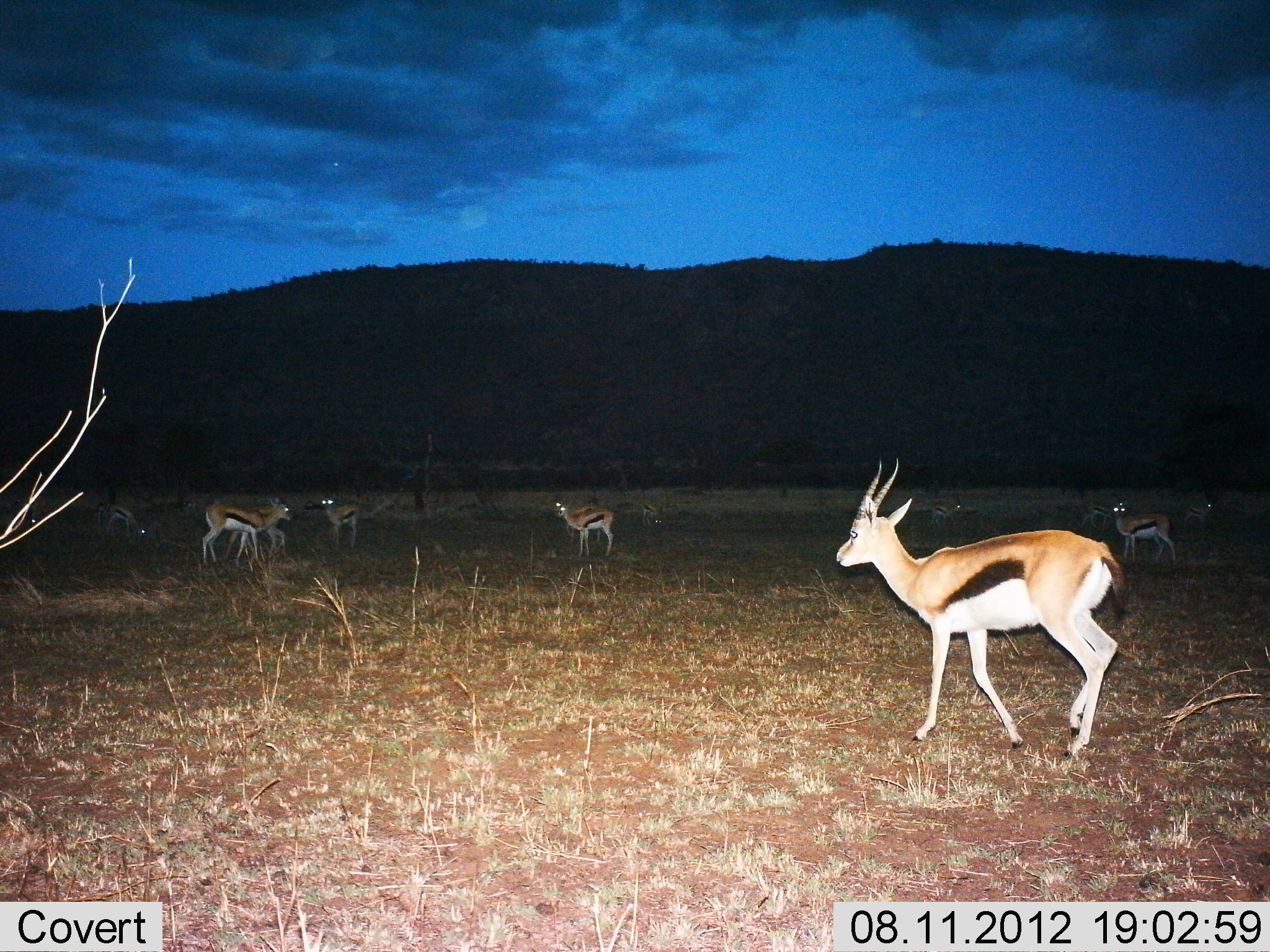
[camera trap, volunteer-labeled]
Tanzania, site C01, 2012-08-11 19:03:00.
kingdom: Animalia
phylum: Chordata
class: Mammalia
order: Artiodactyla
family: Bovidae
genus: Eudorcas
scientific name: Eudorcas thomsonii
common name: thomson's gazelle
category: gazellethomsons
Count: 10.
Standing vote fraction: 80%.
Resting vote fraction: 0%.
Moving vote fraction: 80%.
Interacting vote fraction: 0%.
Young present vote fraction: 0%.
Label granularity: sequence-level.